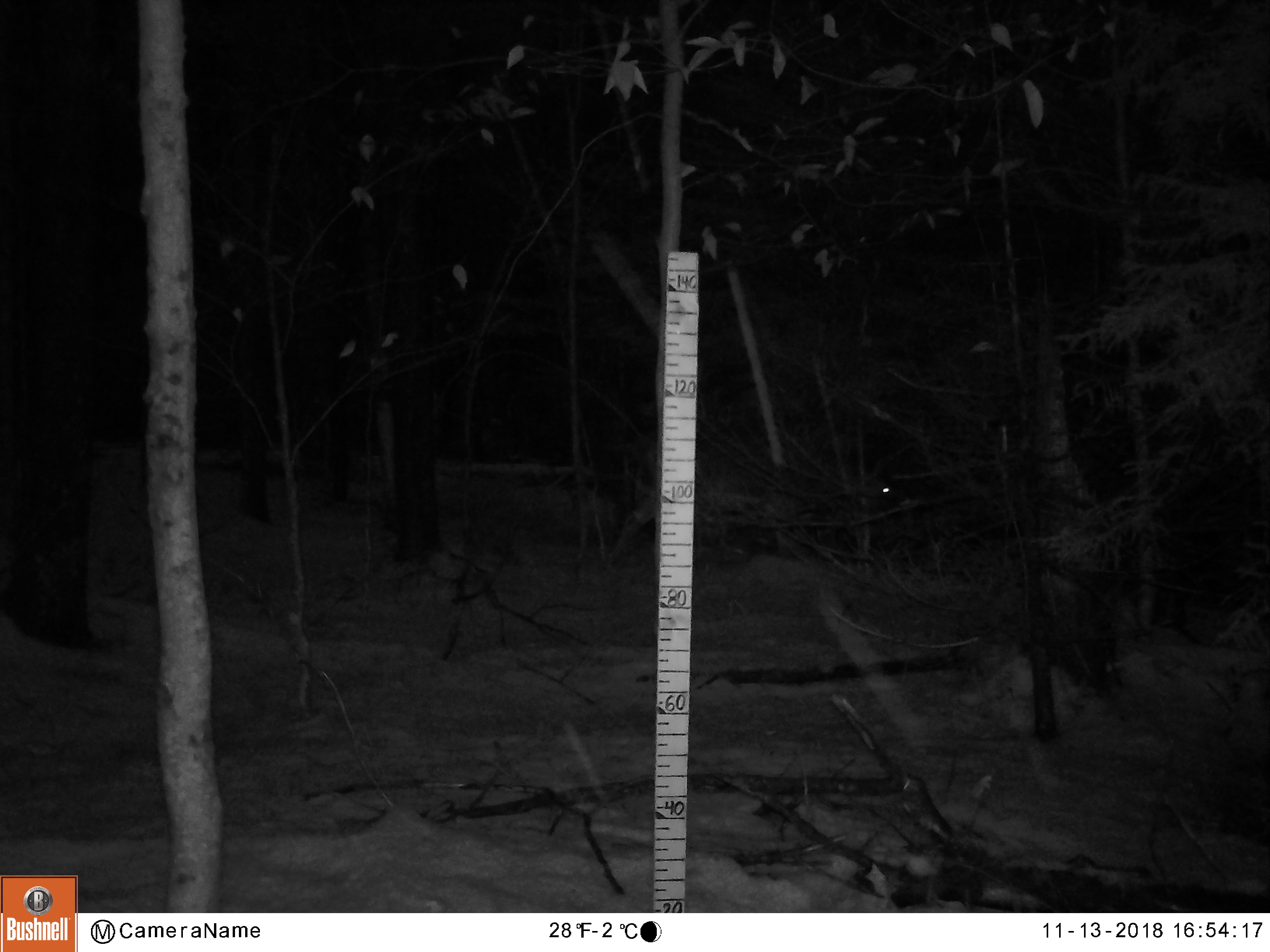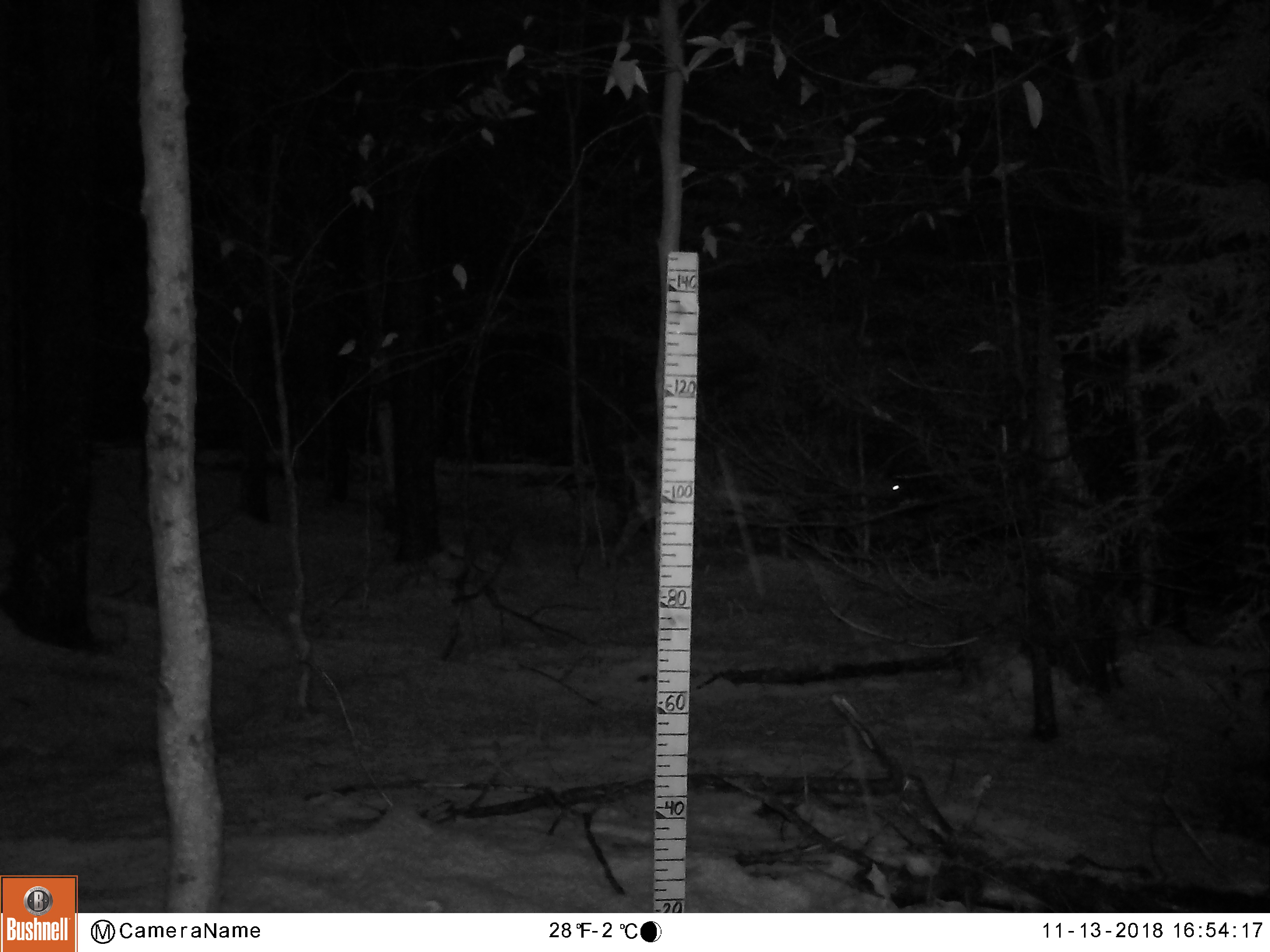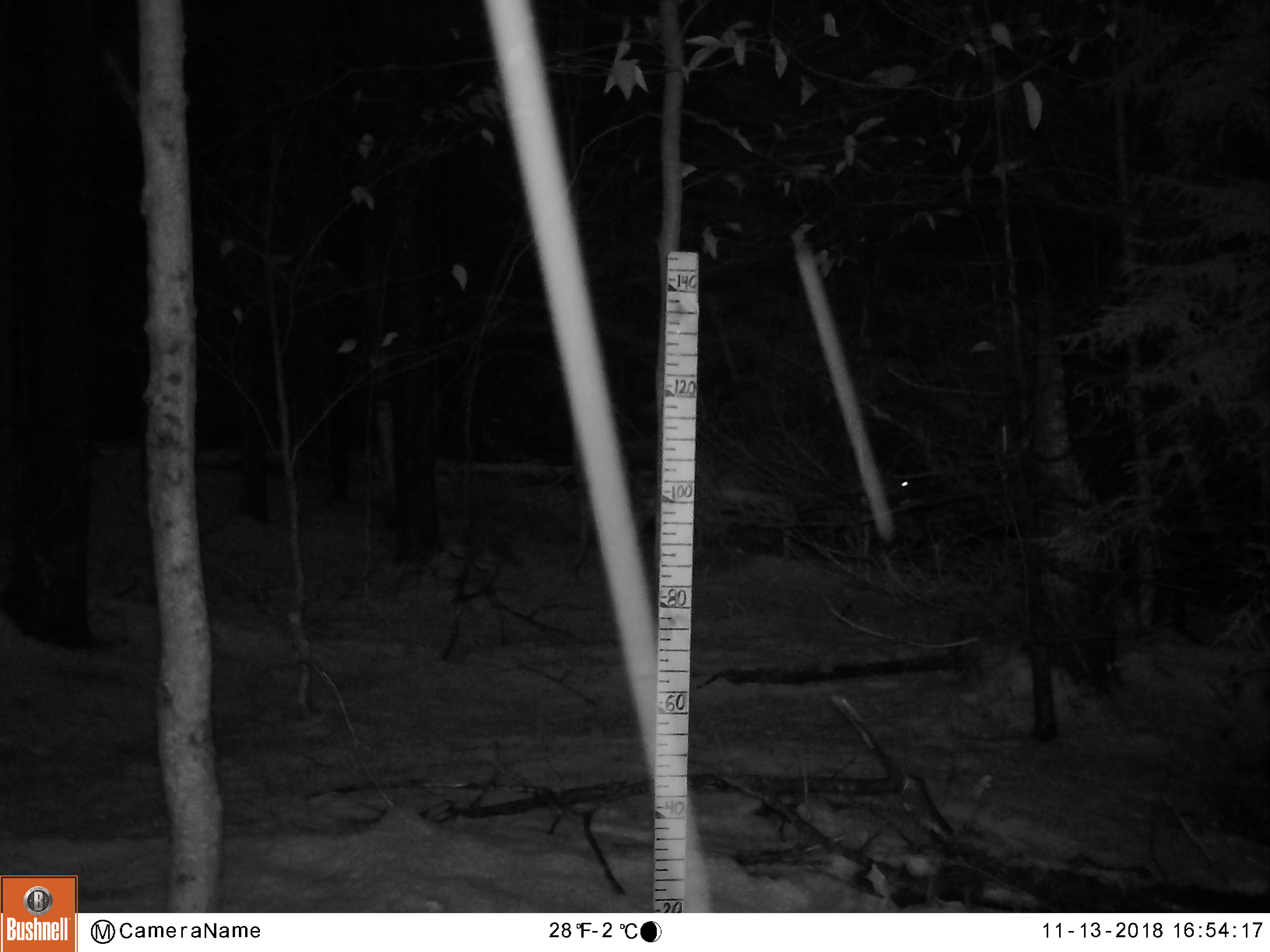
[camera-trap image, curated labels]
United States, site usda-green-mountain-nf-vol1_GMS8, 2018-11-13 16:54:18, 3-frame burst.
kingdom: Animalia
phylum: Chordata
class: Mammalia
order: Artiodactyla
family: Cervidae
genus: Odocoileus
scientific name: Odocoileus virginianus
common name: white-tailed deer